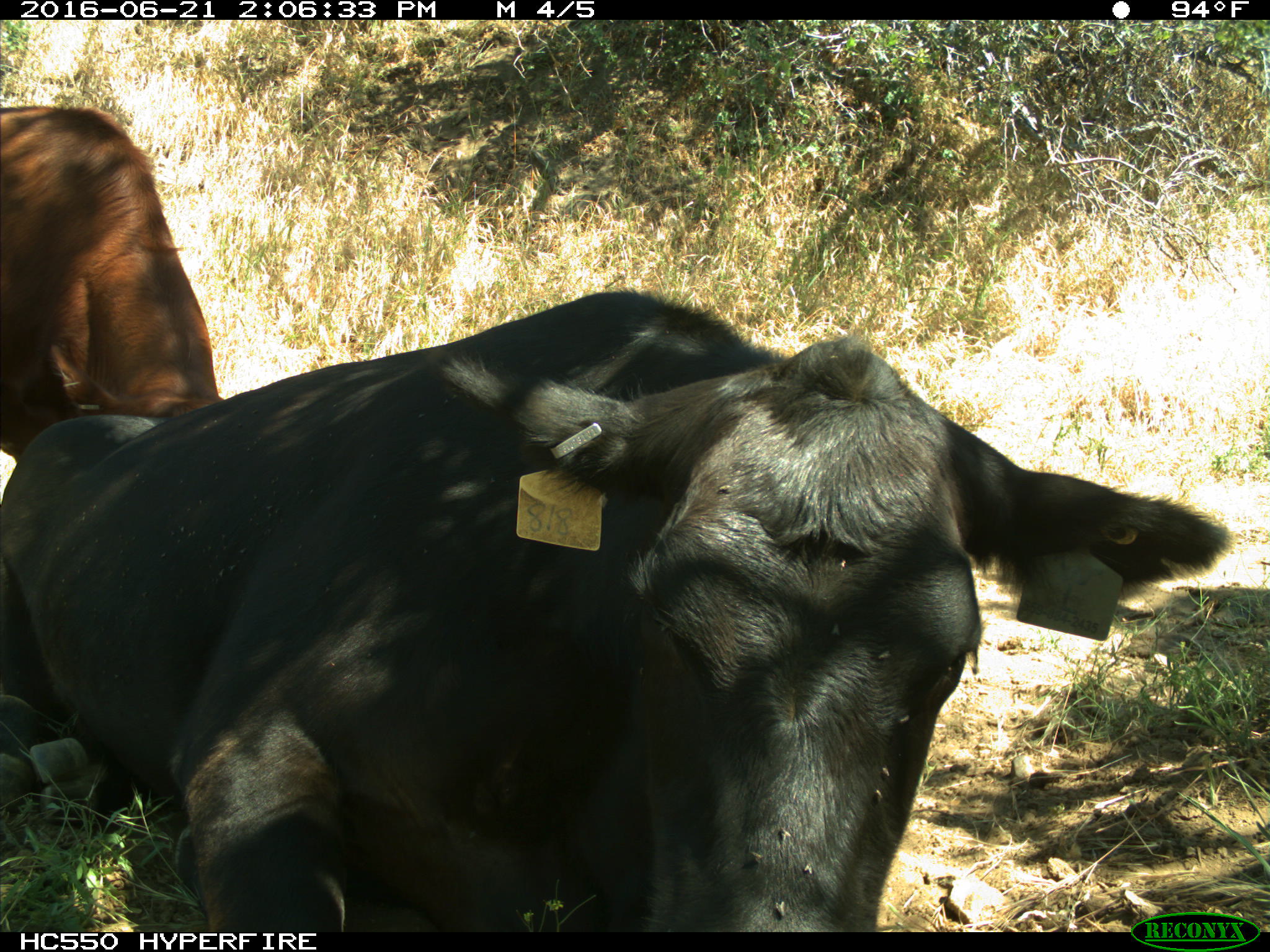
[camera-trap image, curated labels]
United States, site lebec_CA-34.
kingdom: Animalia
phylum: Chordata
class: Mammalia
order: Artiodactyla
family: Bovidae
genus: Bos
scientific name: Bos taurus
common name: domestic cow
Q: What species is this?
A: Bos taurus (domestic cow).